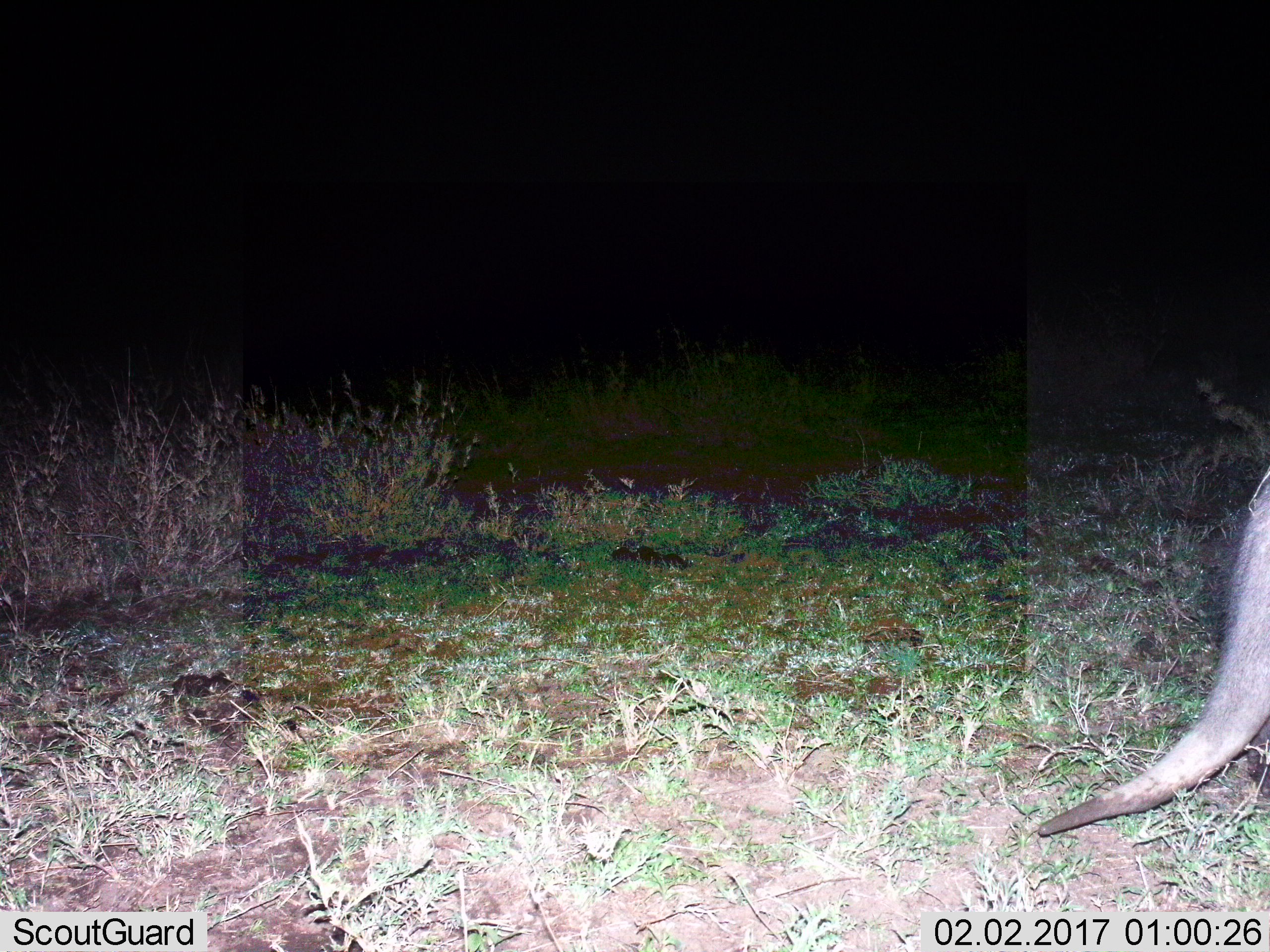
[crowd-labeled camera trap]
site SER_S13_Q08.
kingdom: Animalia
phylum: Chordata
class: Mammalia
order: Tubulidentata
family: Orycteropodidae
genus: Orycteropus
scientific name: Orycteropus afer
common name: aardvark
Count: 1.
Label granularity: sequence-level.